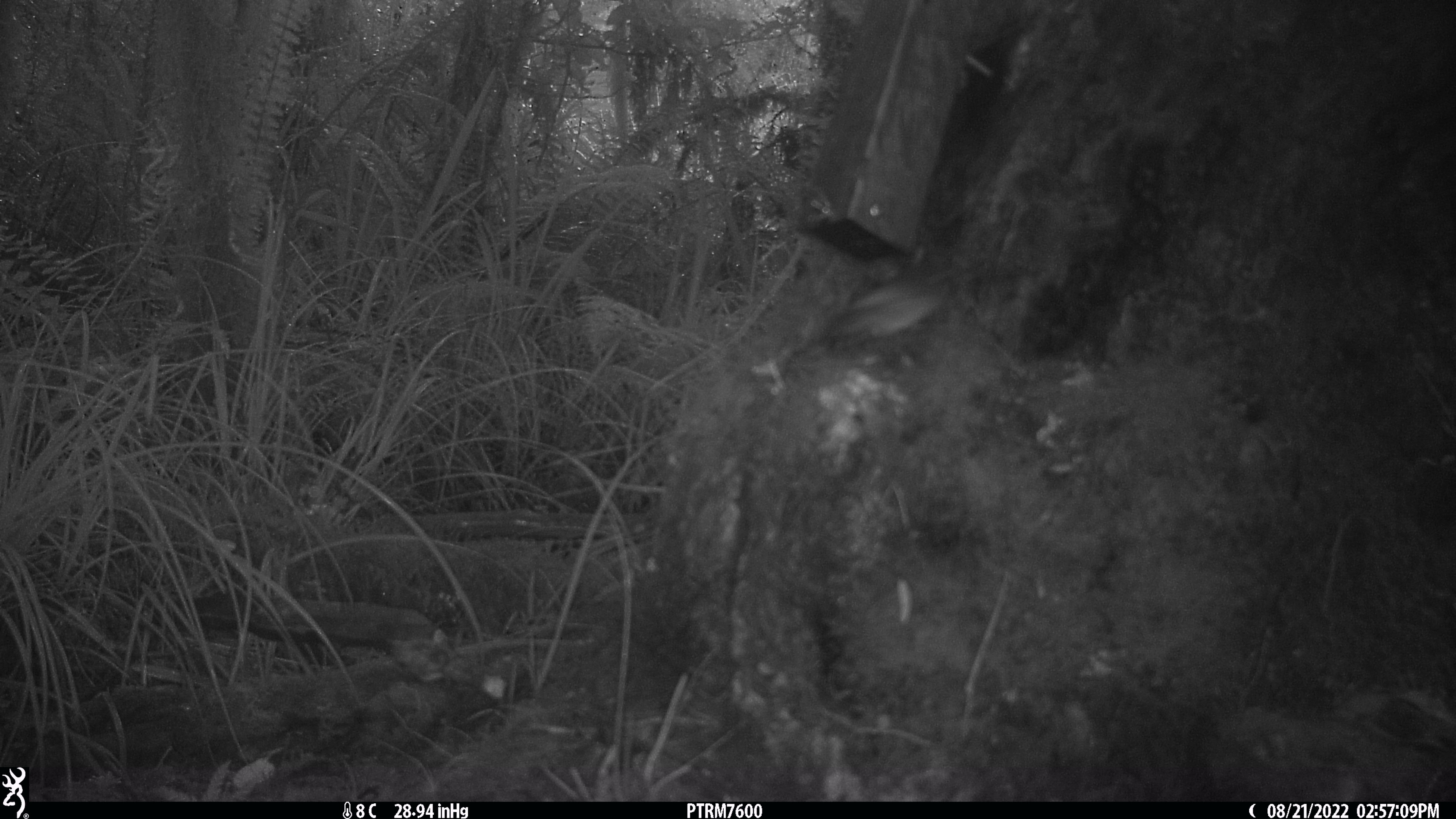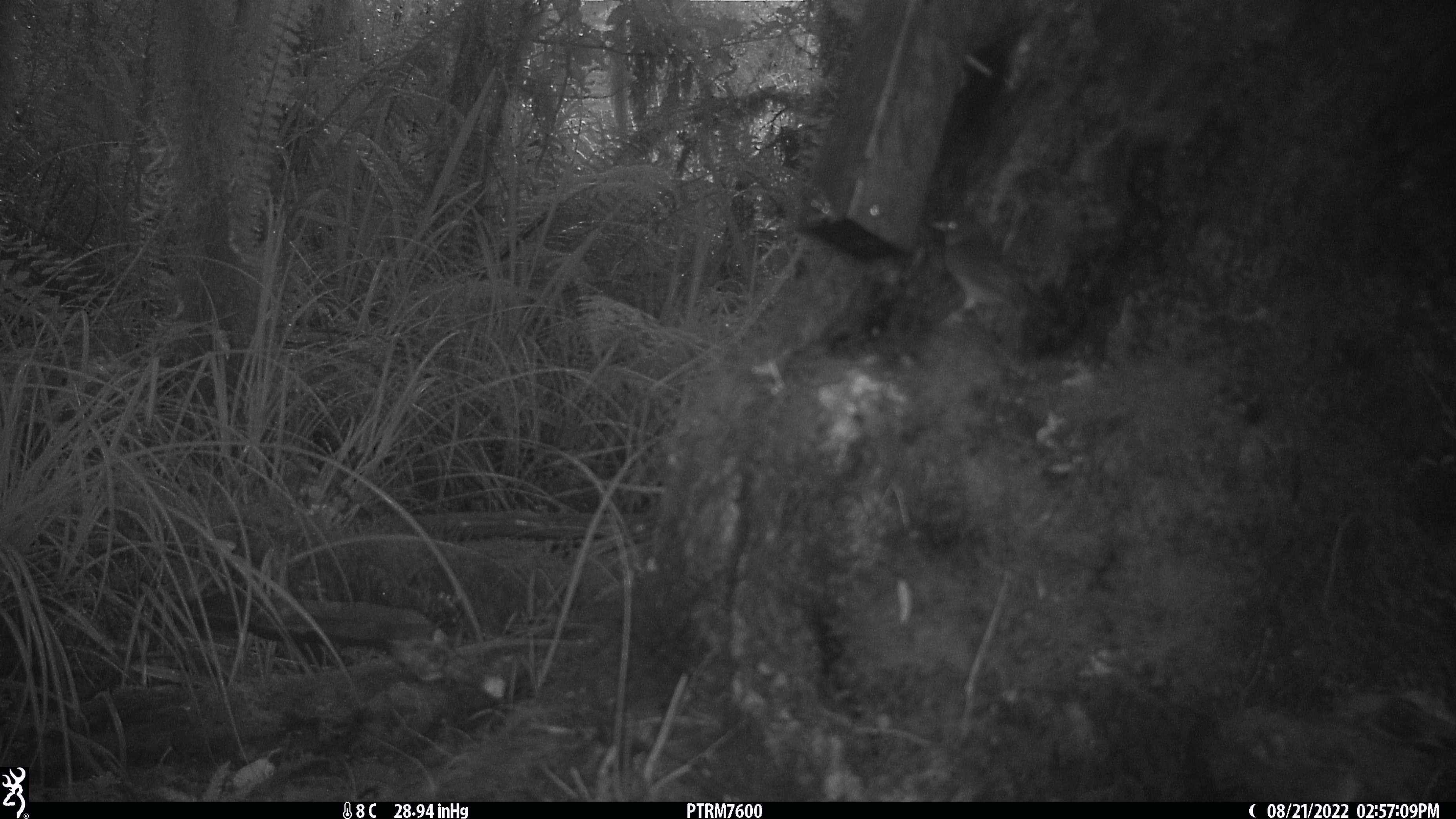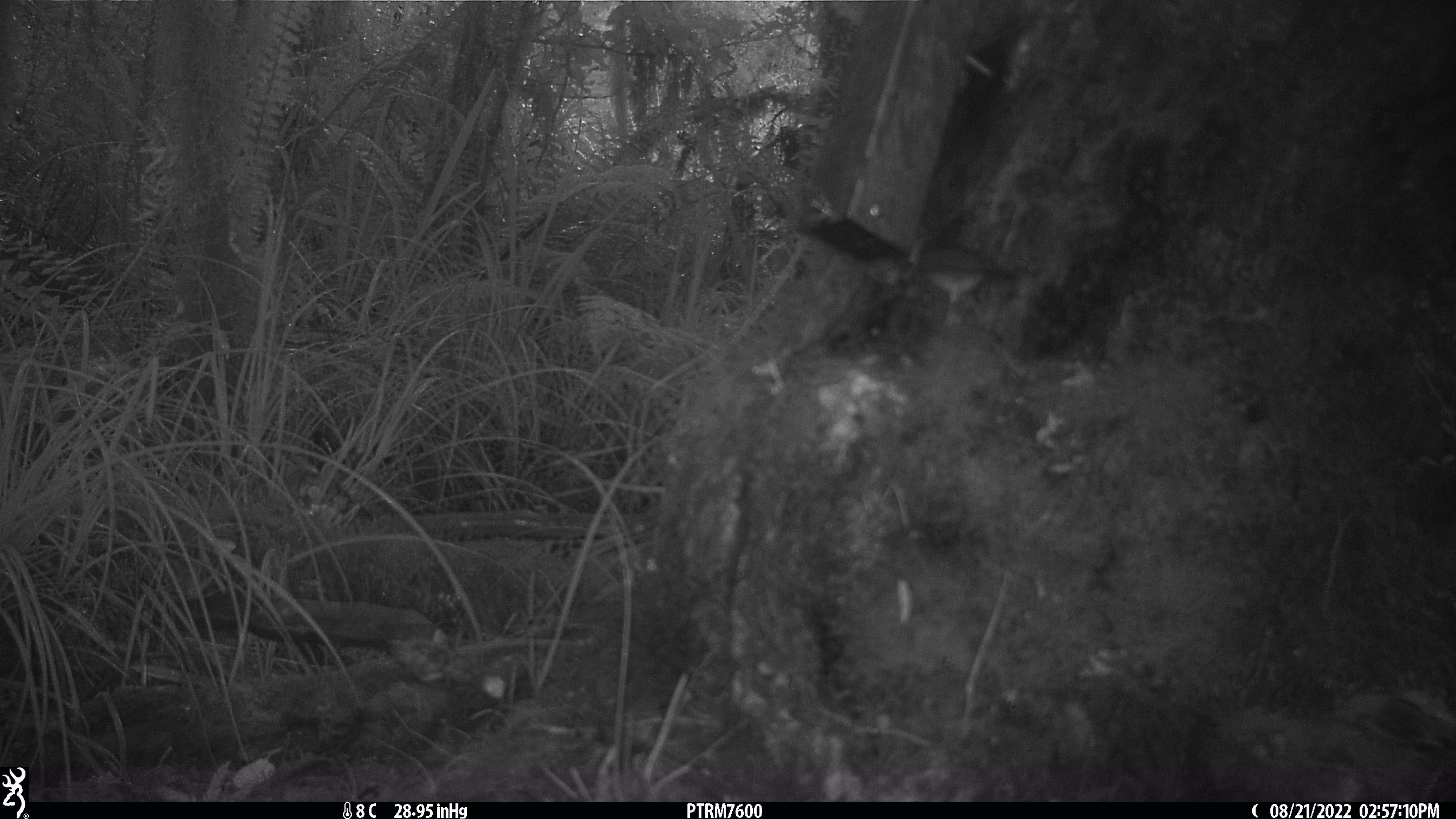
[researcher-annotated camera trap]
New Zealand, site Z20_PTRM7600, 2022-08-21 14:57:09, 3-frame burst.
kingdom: Animalia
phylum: Chordata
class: Aves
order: Passeriformes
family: Zosteropidae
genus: Zosterops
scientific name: Zosterops lateralis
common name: silvereye